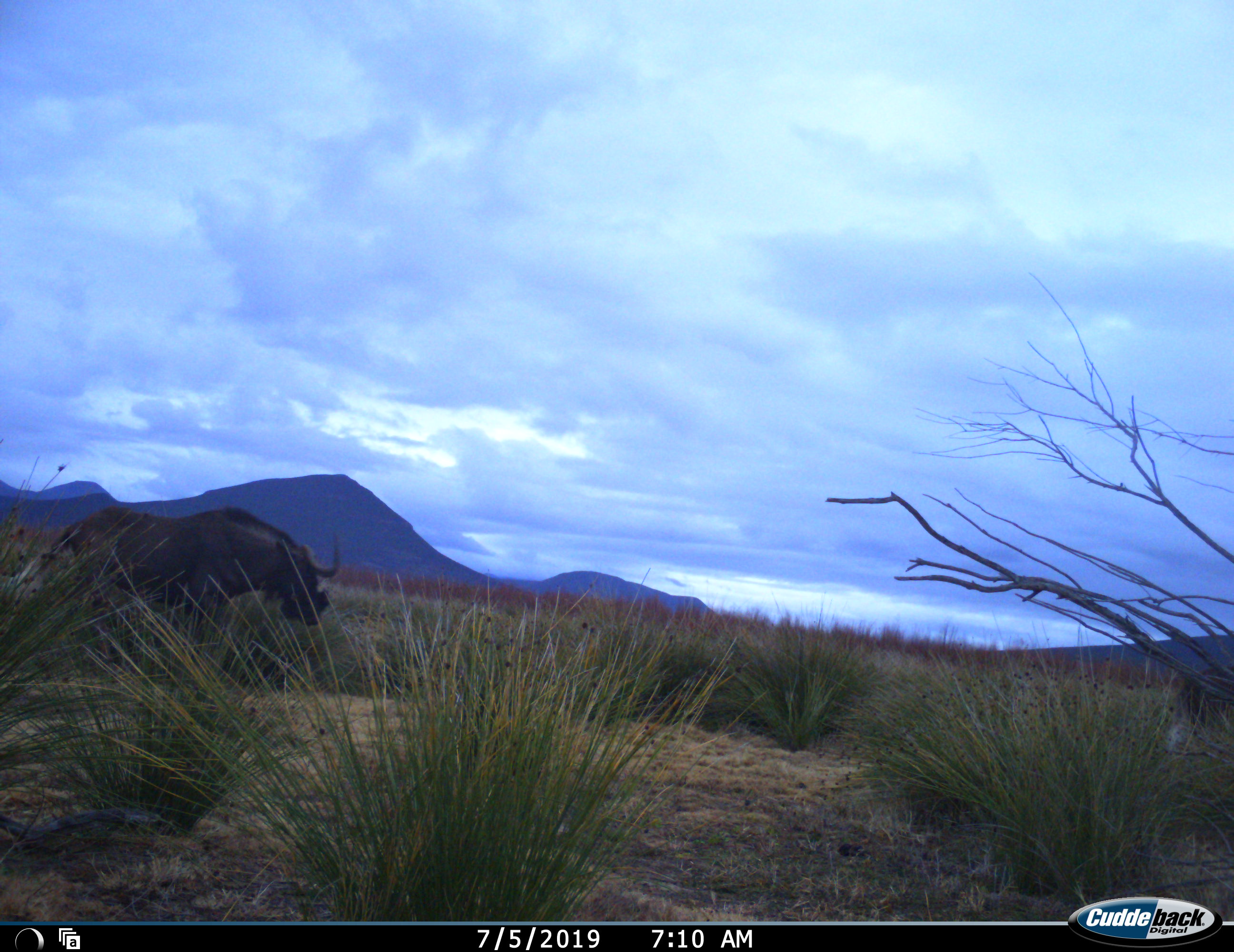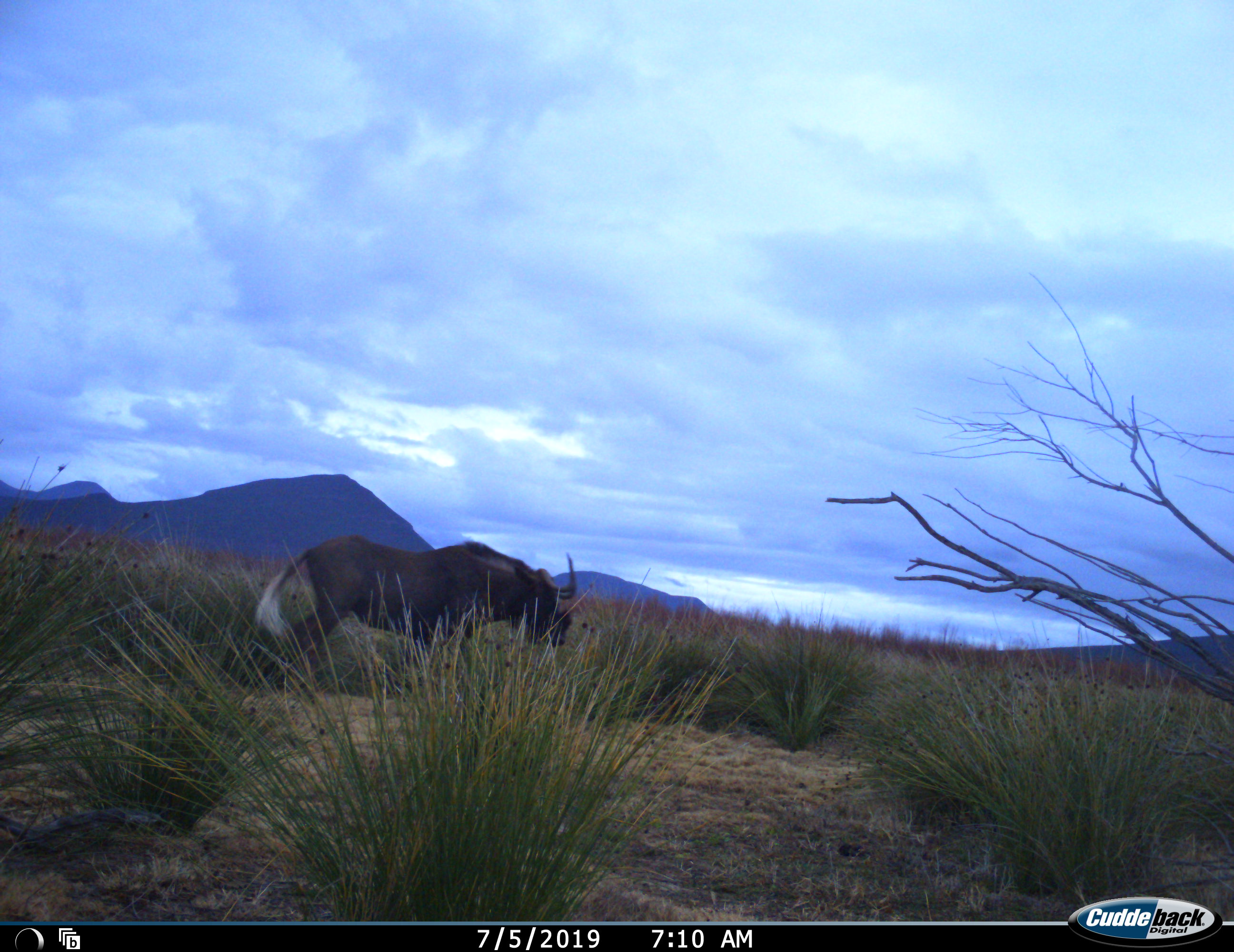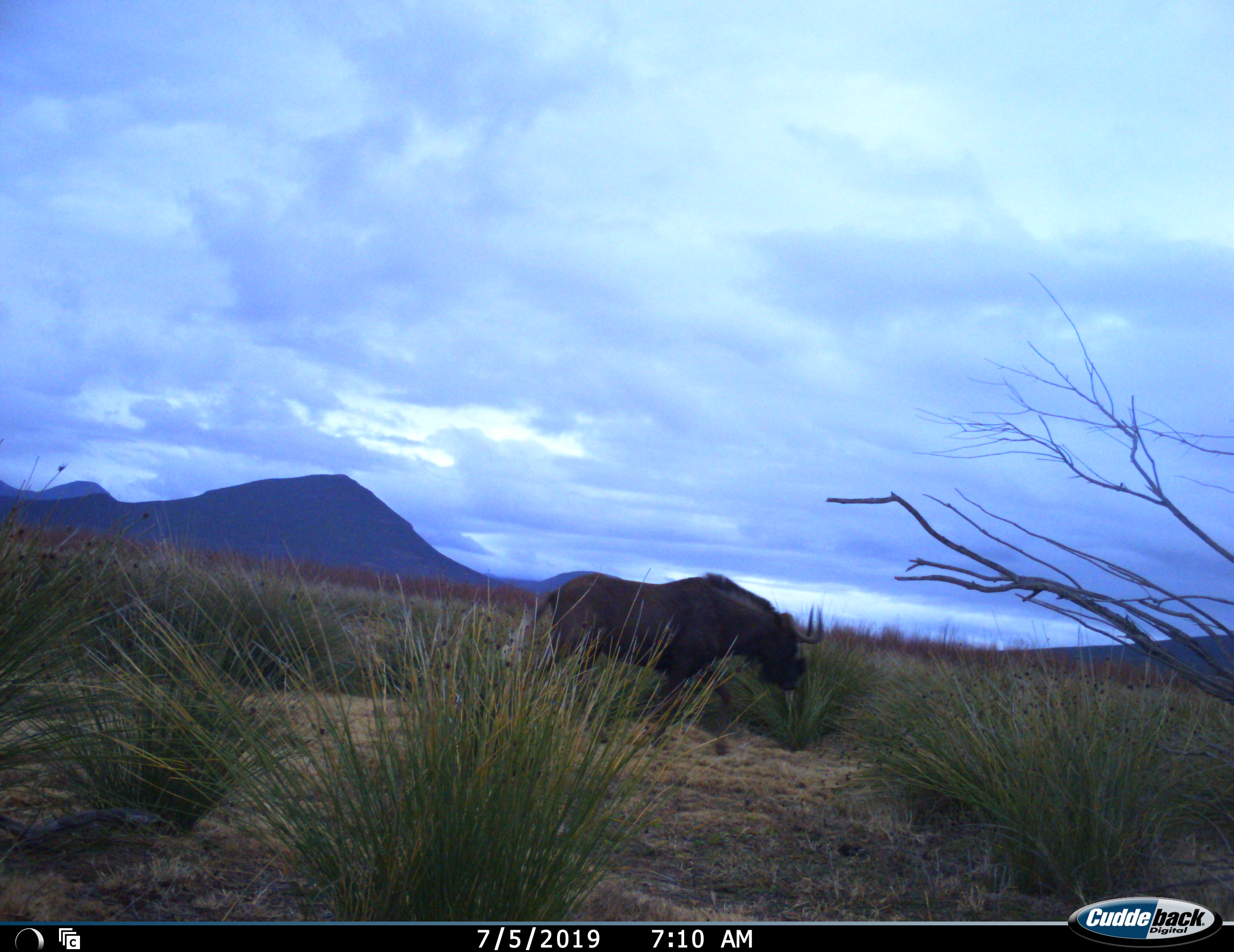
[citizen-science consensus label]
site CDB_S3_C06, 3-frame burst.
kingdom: Animalia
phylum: Chordata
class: Mammalia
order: Artiodactyla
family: Bovidae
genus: Connochaetes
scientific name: Connochaetes gnou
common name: black wildebeest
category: wildebeestblack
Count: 1.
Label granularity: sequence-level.